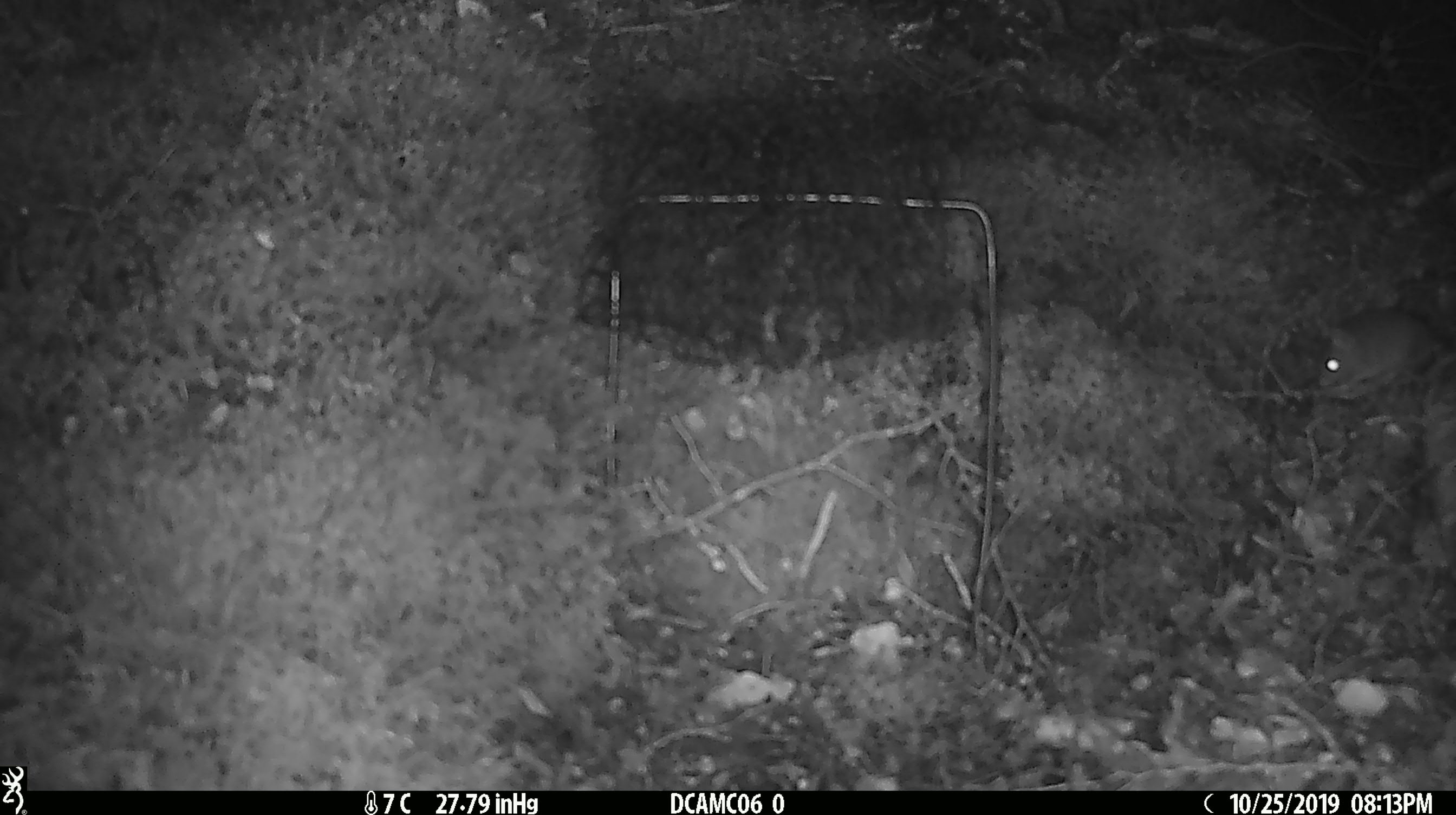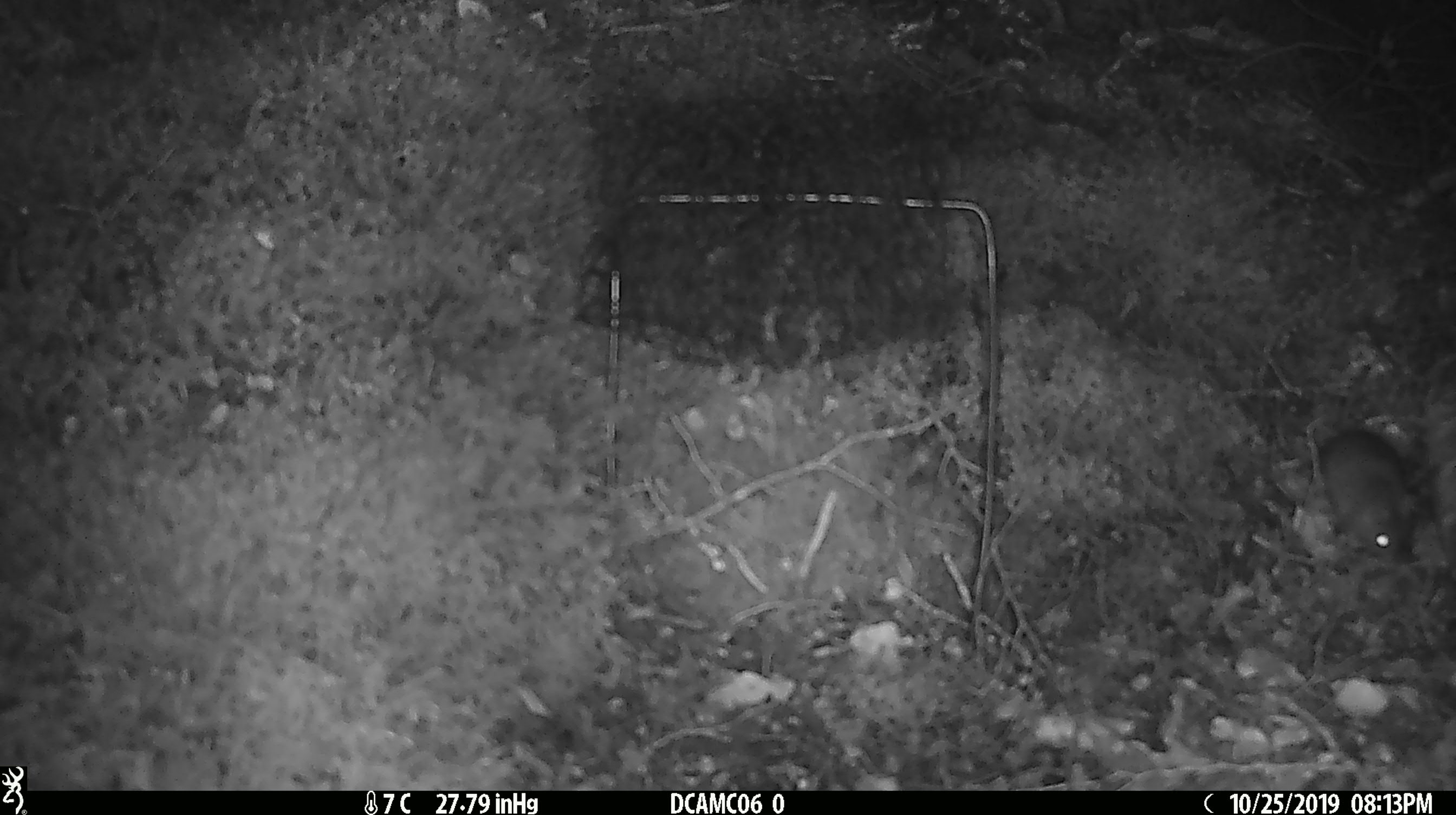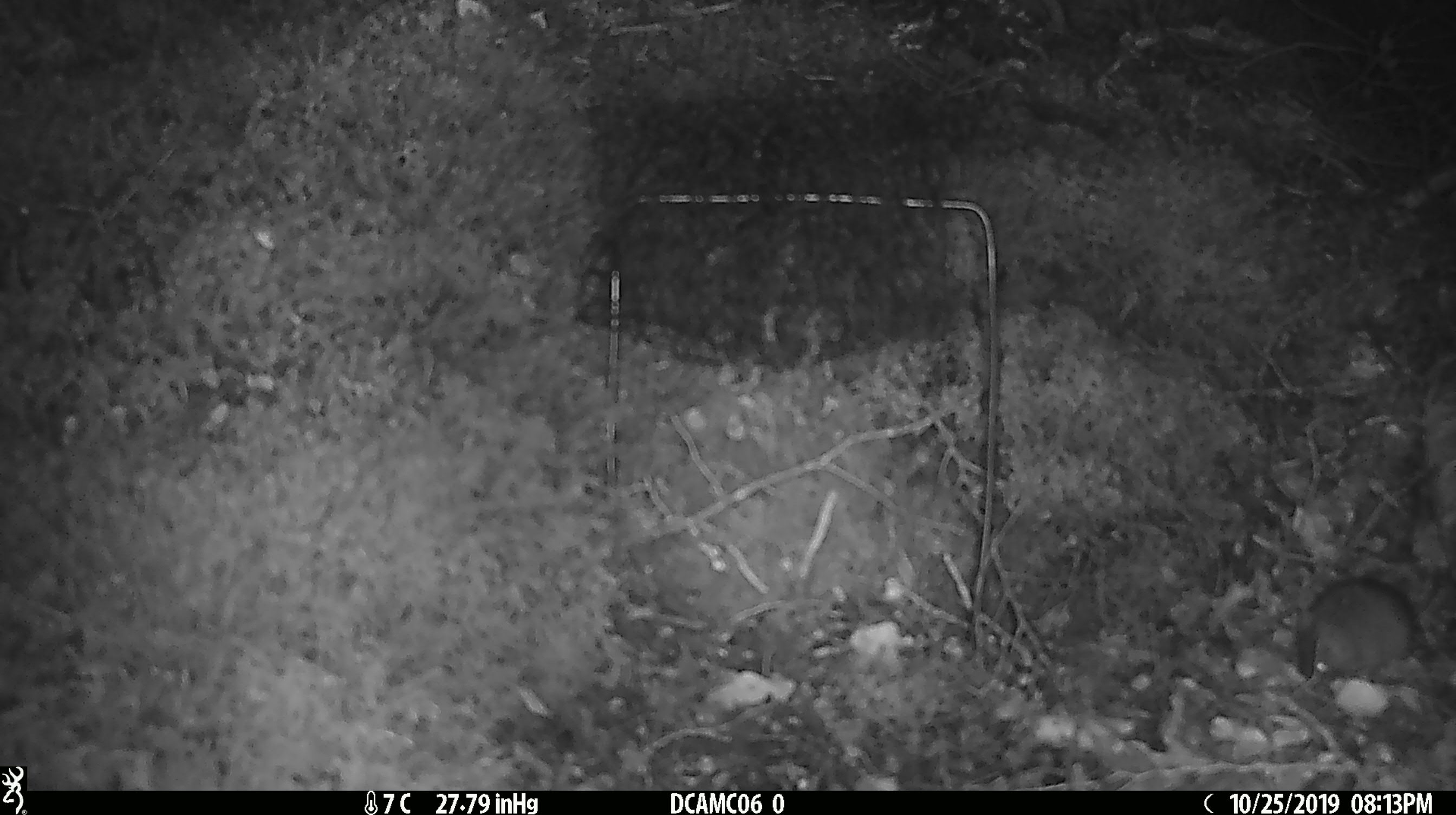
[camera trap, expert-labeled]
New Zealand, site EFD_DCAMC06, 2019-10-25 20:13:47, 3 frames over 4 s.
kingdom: Animalia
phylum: Chordata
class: Mammalia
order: Rodentia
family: Muridae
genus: Mus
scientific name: Mus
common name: mouse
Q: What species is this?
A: Mouse (Mus).